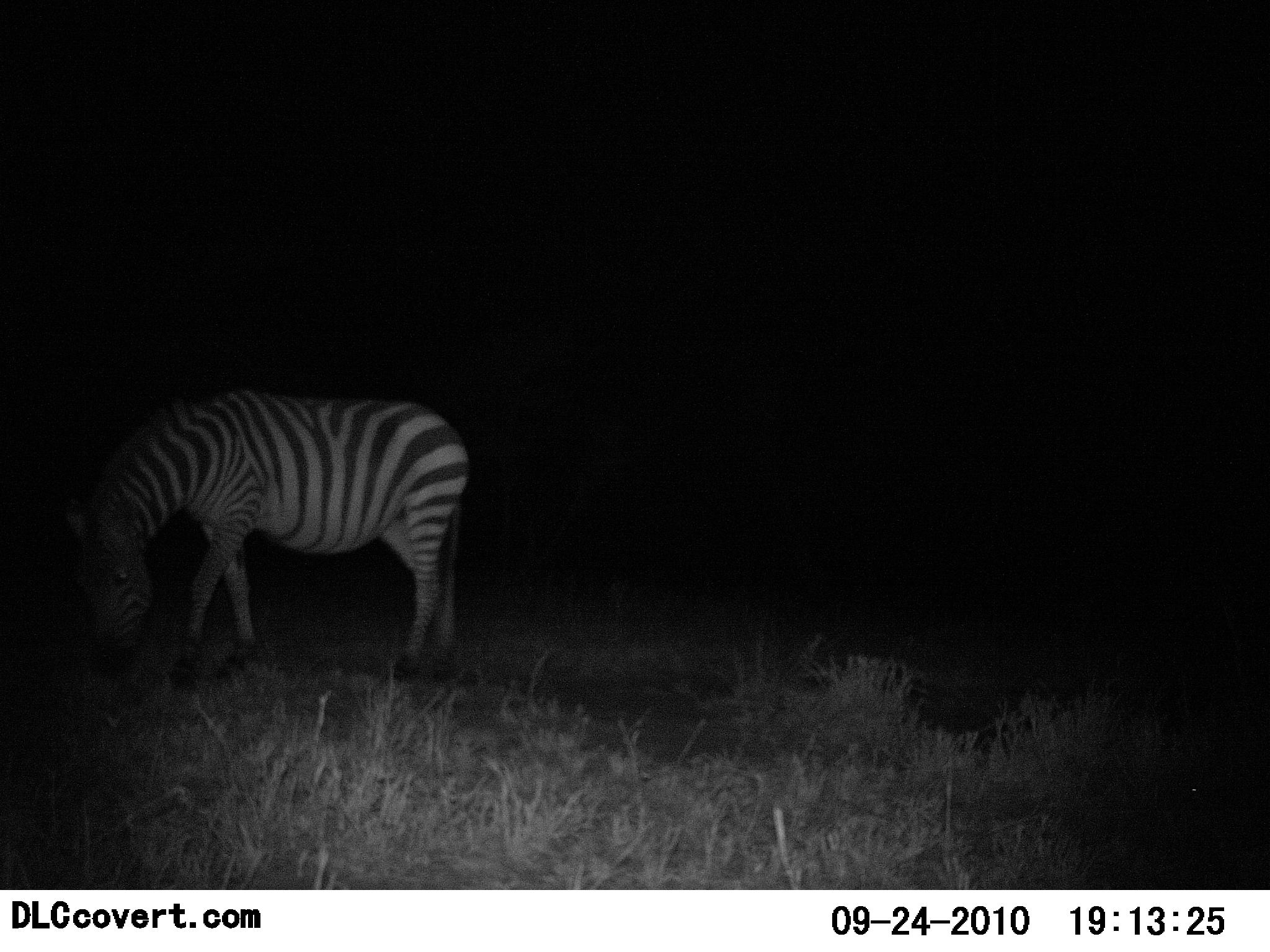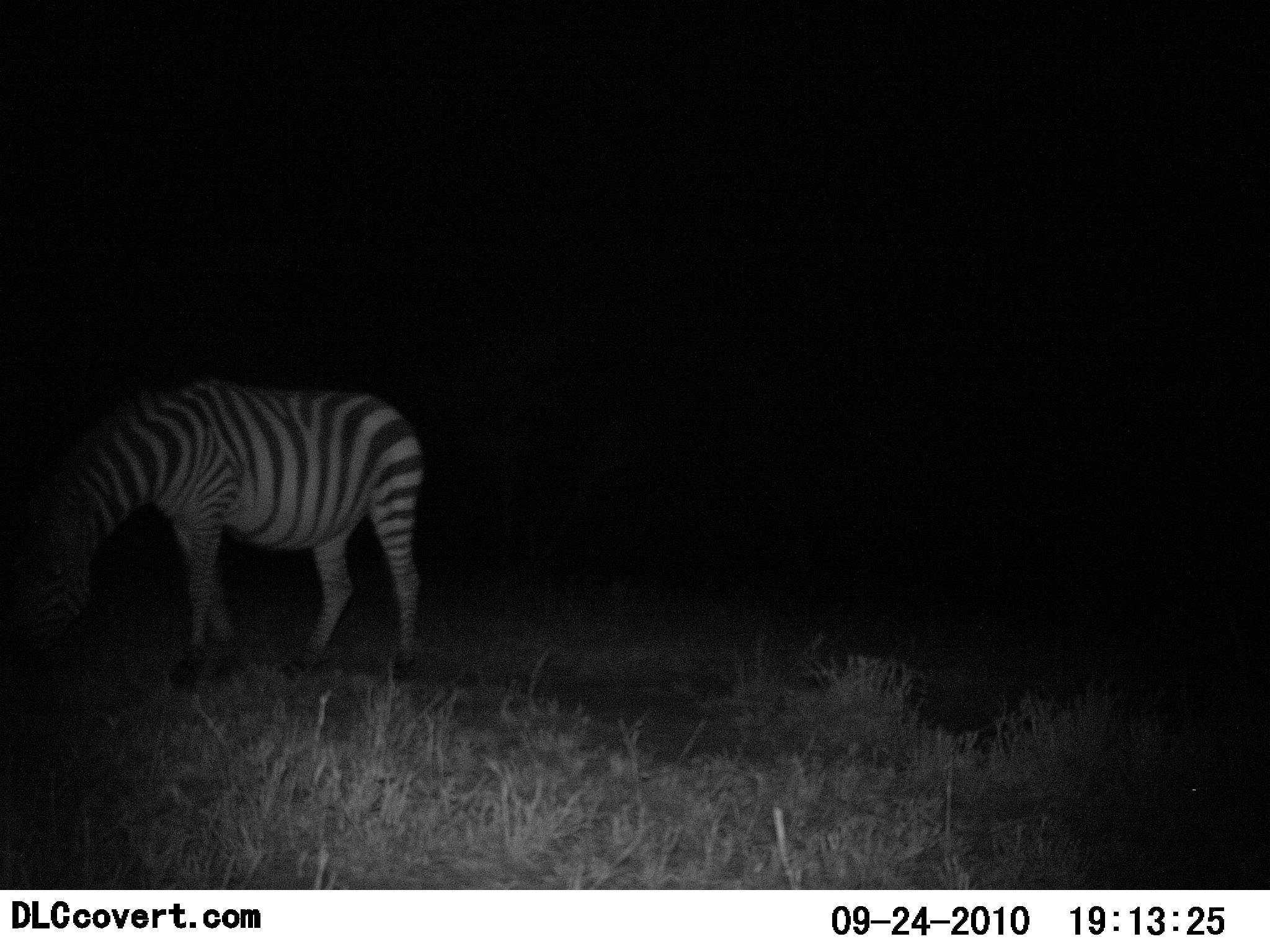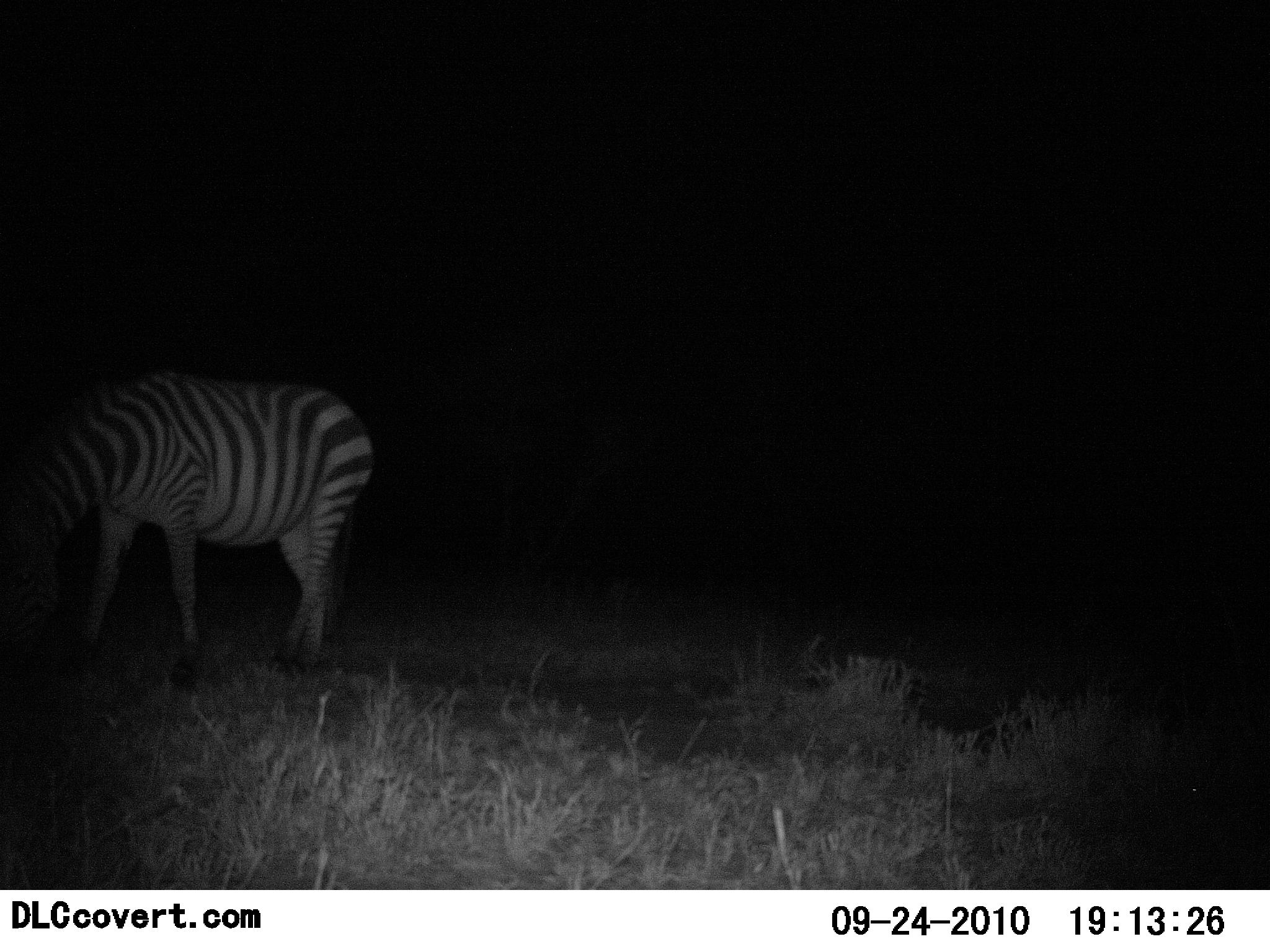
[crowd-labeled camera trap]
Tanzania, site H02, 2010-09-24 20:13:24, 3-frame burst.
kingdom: Animalia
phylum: Chordata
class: Mammalia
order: Perissodactyla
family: Equidae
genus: Equus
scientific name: Equus quagga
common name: plains zebra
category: zebra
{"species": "zebra (plains zebra) (Equus quagga)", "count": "1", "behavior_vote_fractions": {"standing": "14%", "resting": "0%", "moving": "62%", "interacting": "0%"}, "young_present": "0%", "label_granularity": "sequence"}